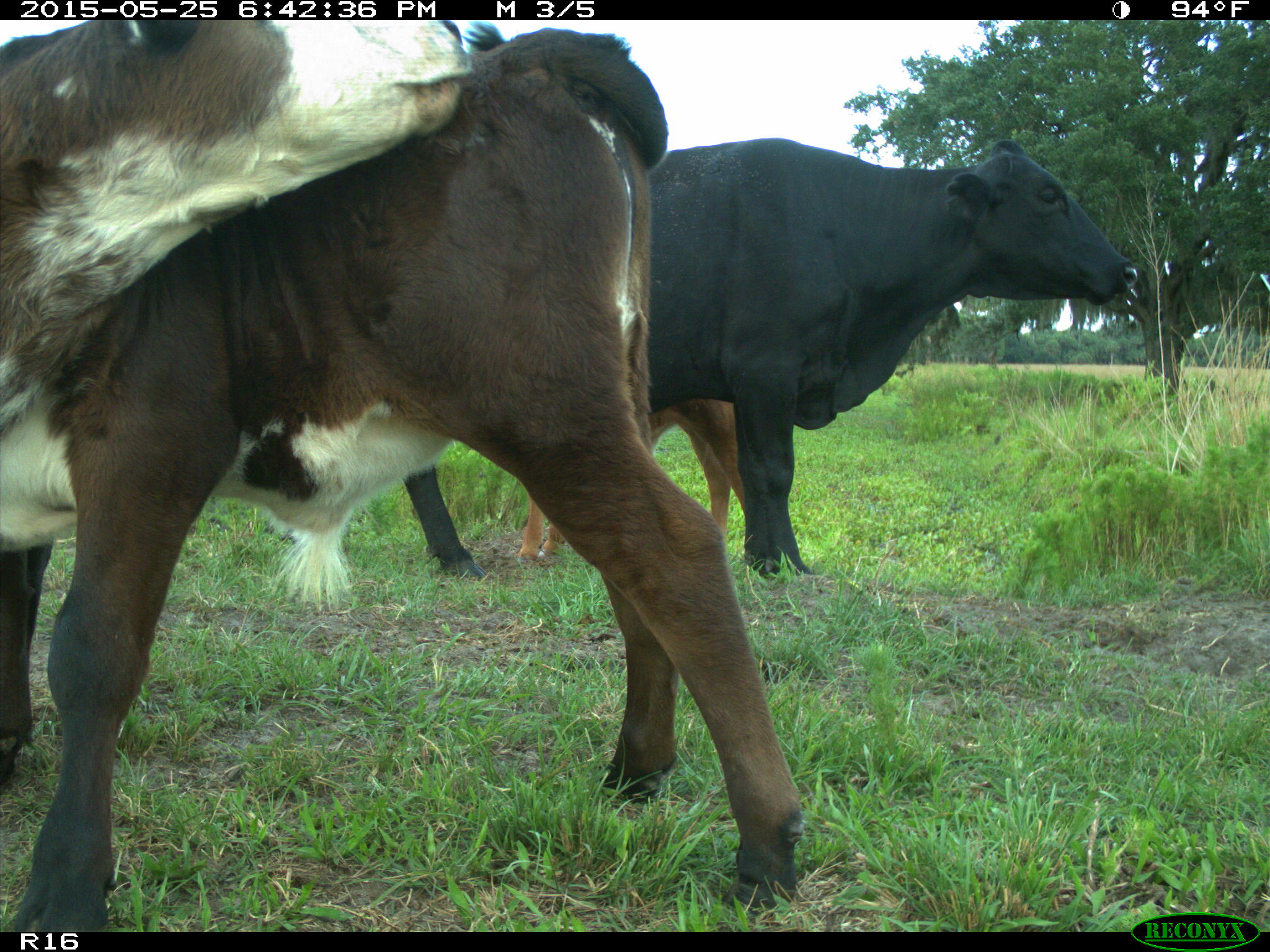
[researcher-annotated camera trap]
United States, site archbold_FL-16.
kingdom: Animalia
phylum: Chordata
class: Mammalia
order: Artiodactyla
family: Bovidae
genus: Bos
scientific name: Bos taurus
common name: domestic cow